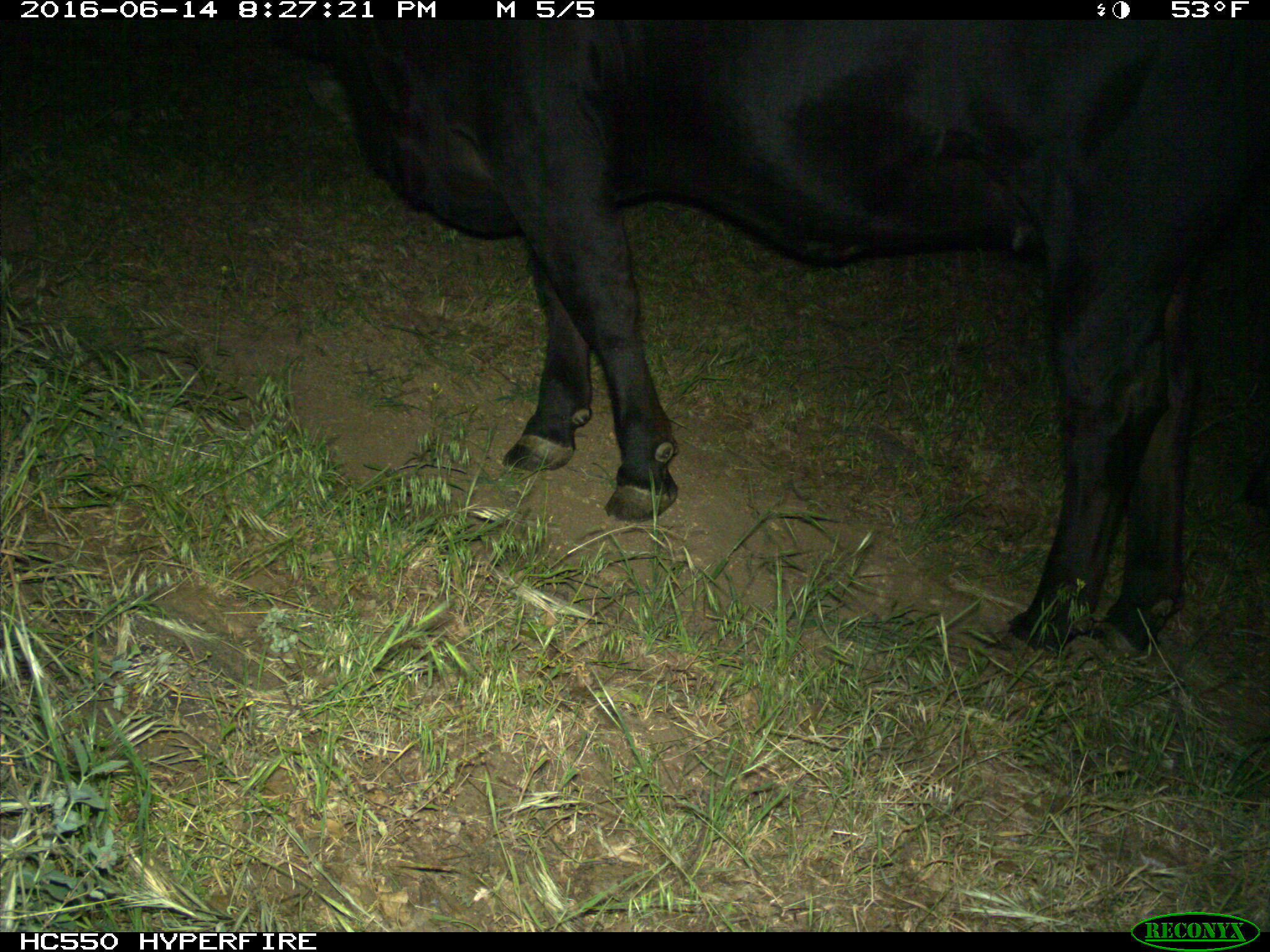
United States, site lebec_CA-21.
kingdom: Animalia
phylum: Chordata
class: Mammalia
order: Artiodactyla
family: Bovidae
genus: Bos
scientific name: Bos taurus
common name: domestic cow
Bos taurus (domestic cow).